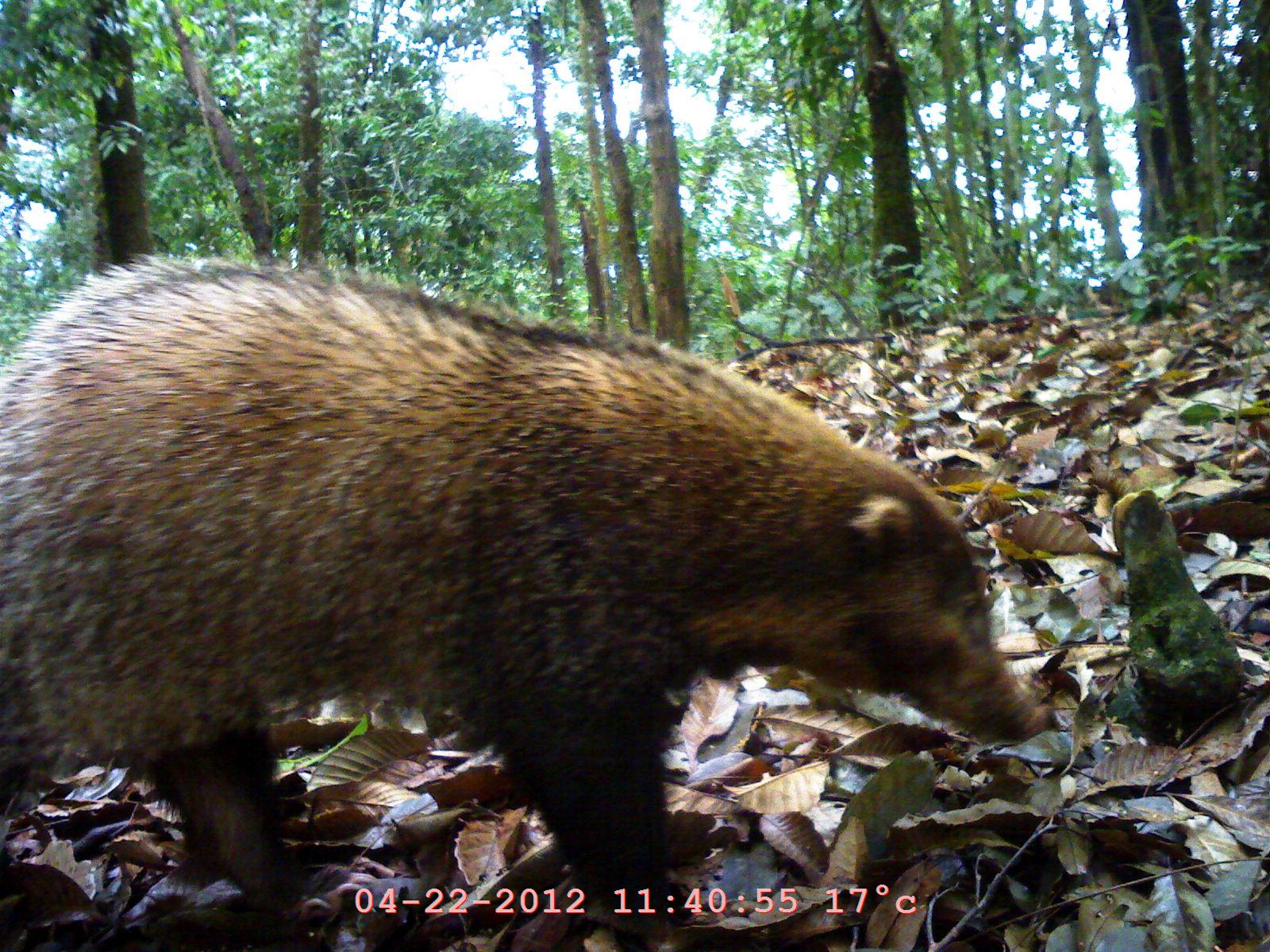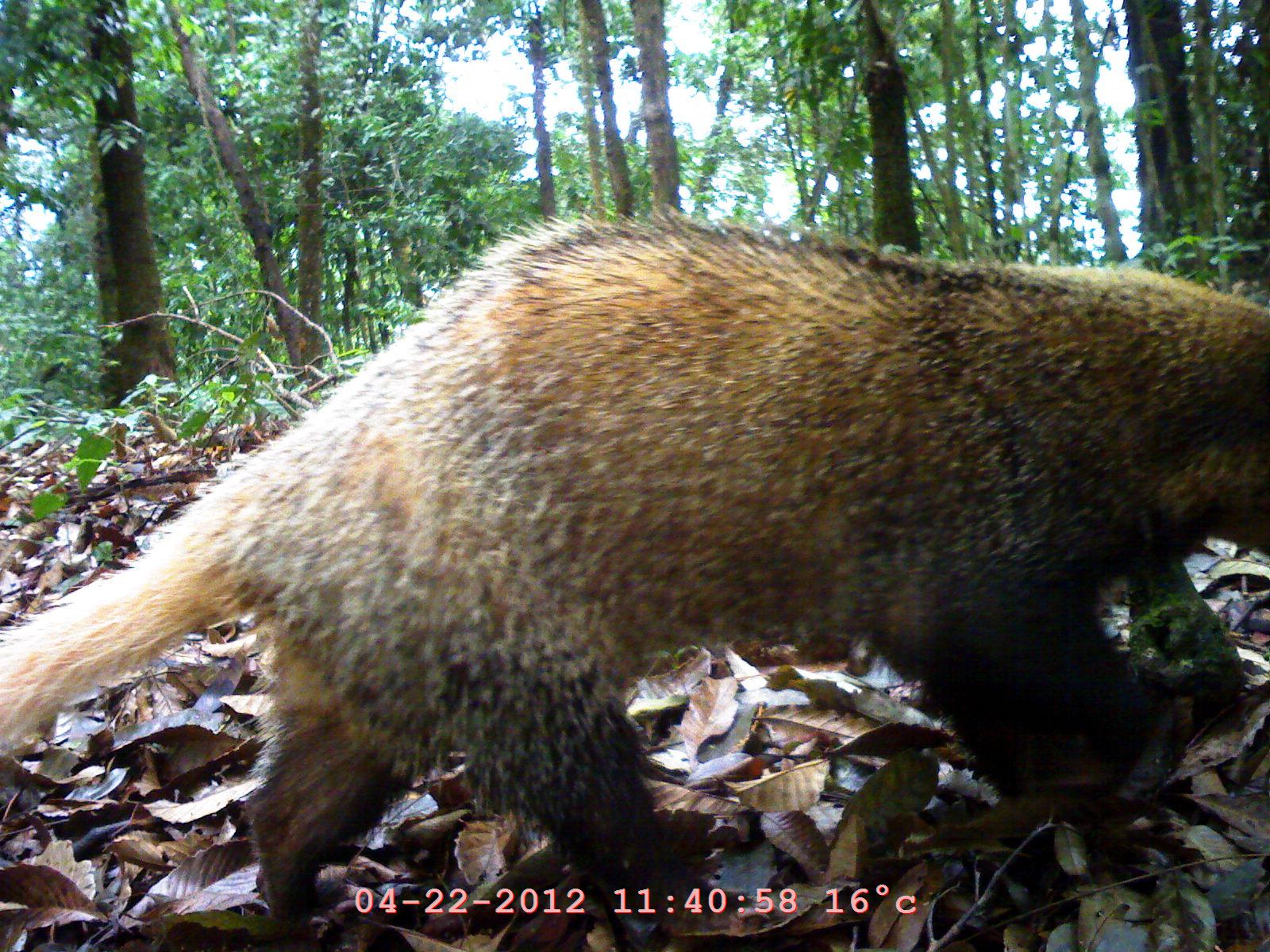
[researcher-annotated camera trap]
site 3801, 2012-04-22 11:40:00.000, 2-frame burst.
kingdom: Animalia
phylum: Chordata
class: Mammalia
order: Carnivora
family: Mustelidae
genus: Arctonyx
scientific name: Arctonyx collaris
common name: greater hog badger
Arctonyx collaris (greater hog badger), count 1.